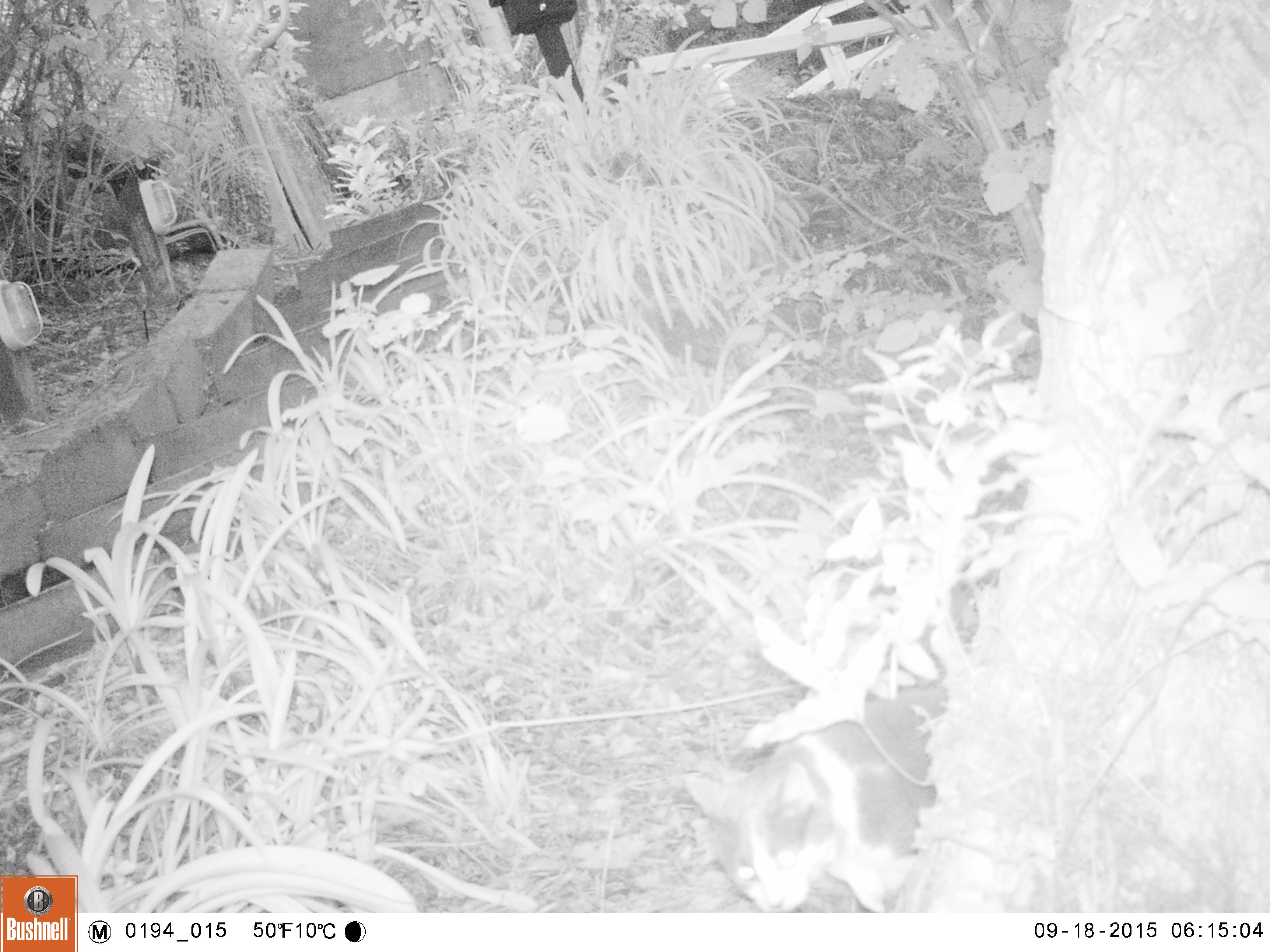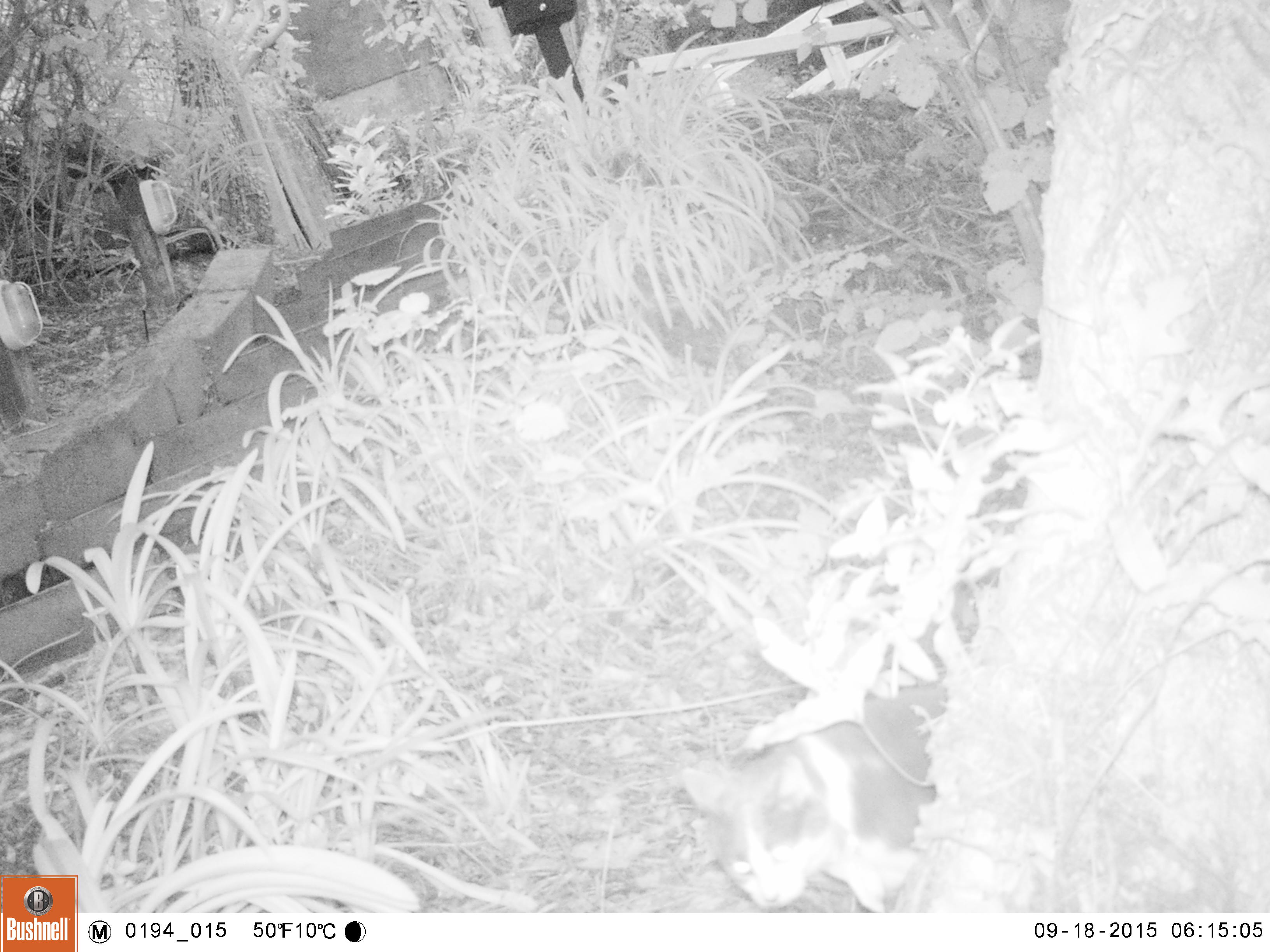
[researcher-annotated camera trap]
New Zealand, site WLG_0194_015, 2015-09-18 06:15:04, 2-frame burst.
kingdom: Animalia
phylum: Chordata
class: Mammalia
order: Carnivora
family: Felidae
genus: Felis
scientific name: Felis catus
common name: domestic cat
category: cat